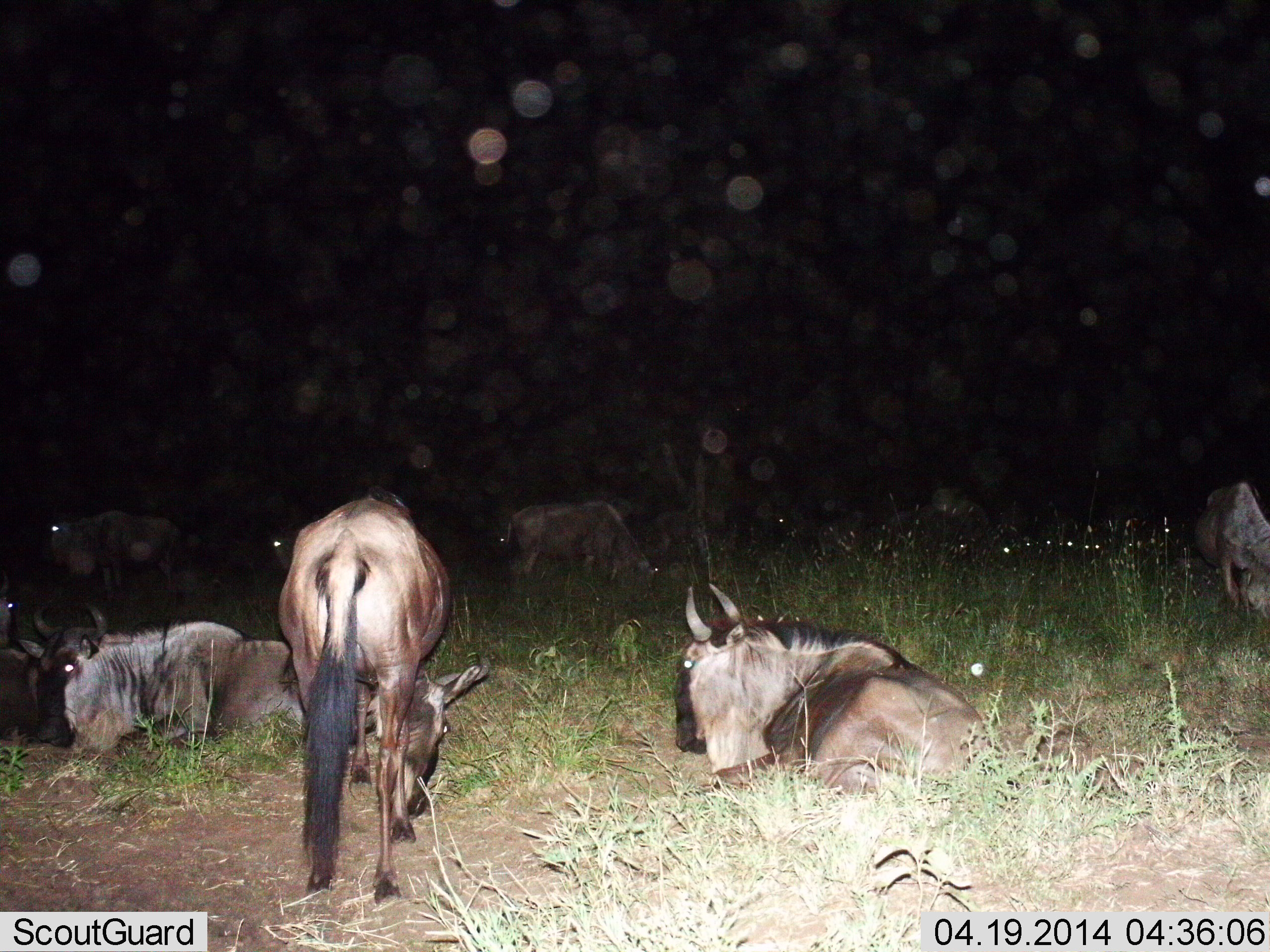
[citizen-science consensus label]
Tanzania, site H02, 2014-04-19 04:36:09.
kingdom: Animalia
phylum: Chordata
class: Mammalia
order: Artiodactyla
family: Bovidae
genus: Connochaetes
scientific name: Connochaetes taurinus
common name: blue wildebeest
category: wildebeest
Wildebeest (blue wildebeest) (Connochaetes taurinus), count 7. Behavior (volunteer vote fractions): standing 40%, resting 100%, moving 0%, interacting 0%. Young present (vote fraction): 0%. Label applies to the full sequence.